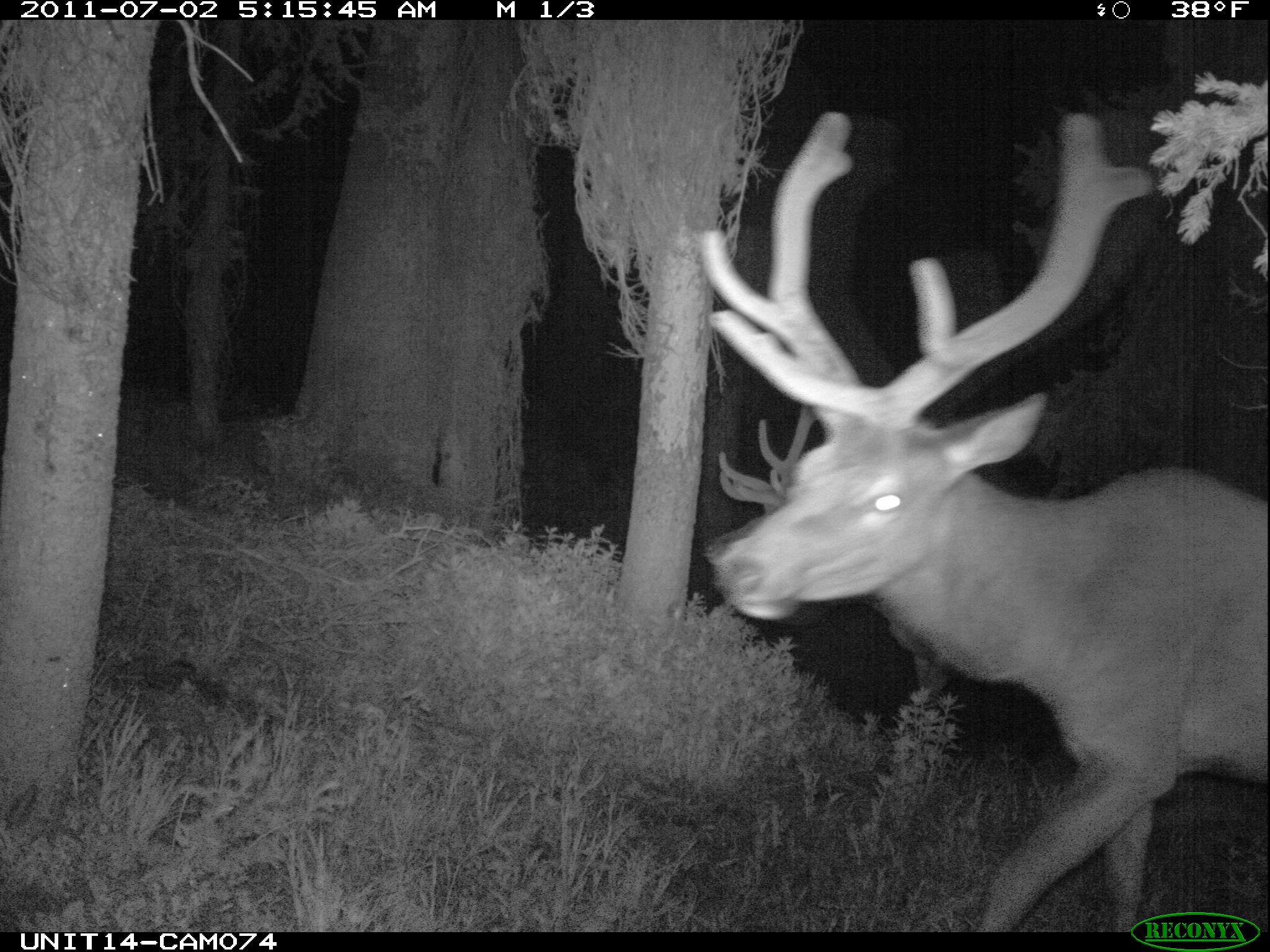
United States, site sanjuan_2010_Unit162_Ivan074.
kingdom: Animalia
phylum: Chordata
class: Mammalia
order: Artiodactyla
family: Cervidae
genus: Cervus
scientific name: Cervus elaphus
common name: red deer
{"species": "Cervus elaphus (red deer)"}